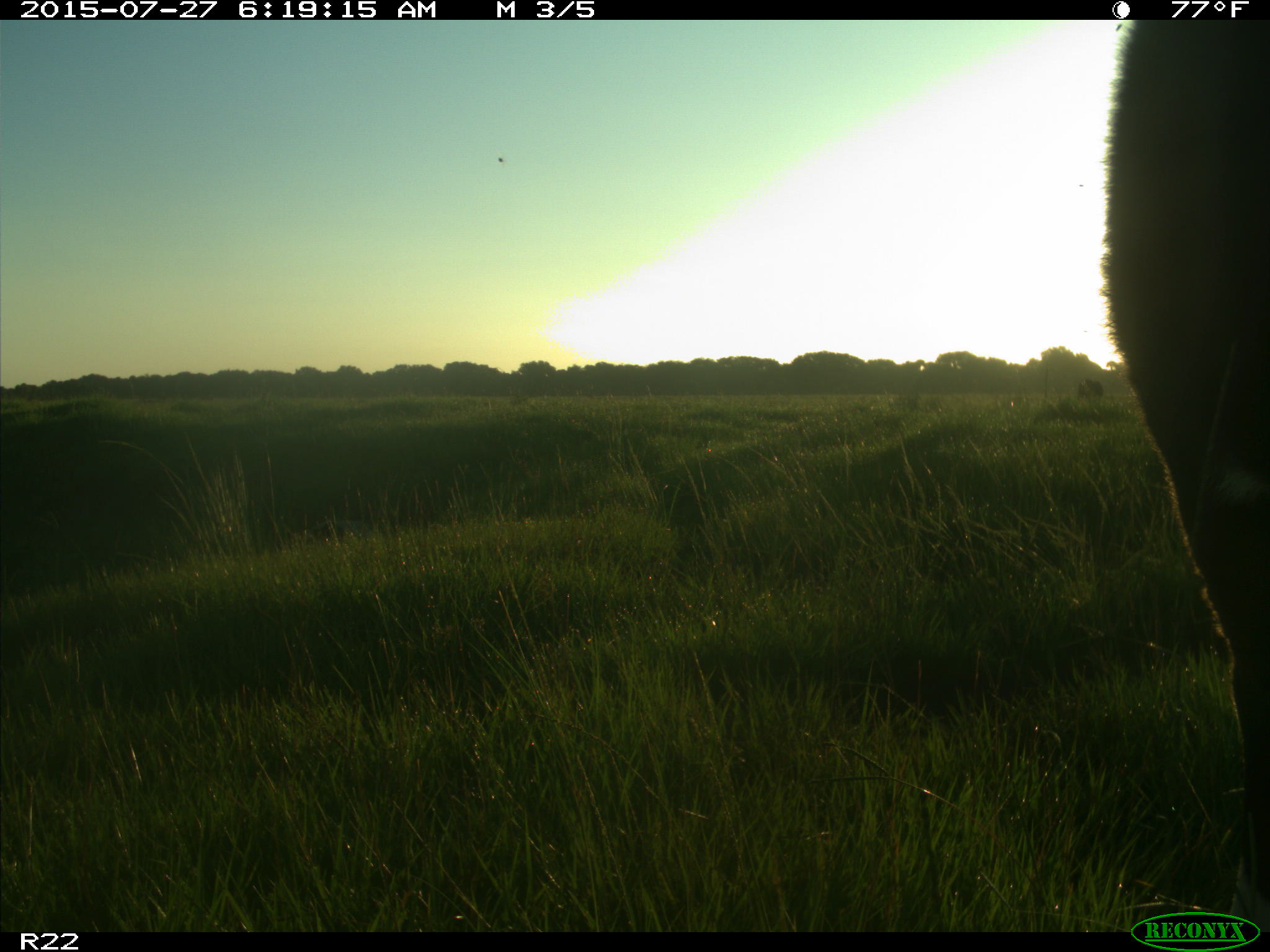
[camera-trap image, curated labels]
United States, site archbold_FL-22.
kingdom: Animalia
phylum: Chordata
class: Mammalia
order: Artiodactyla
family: Bovidae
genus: Bos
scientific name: Bos taurus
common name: domestic cow